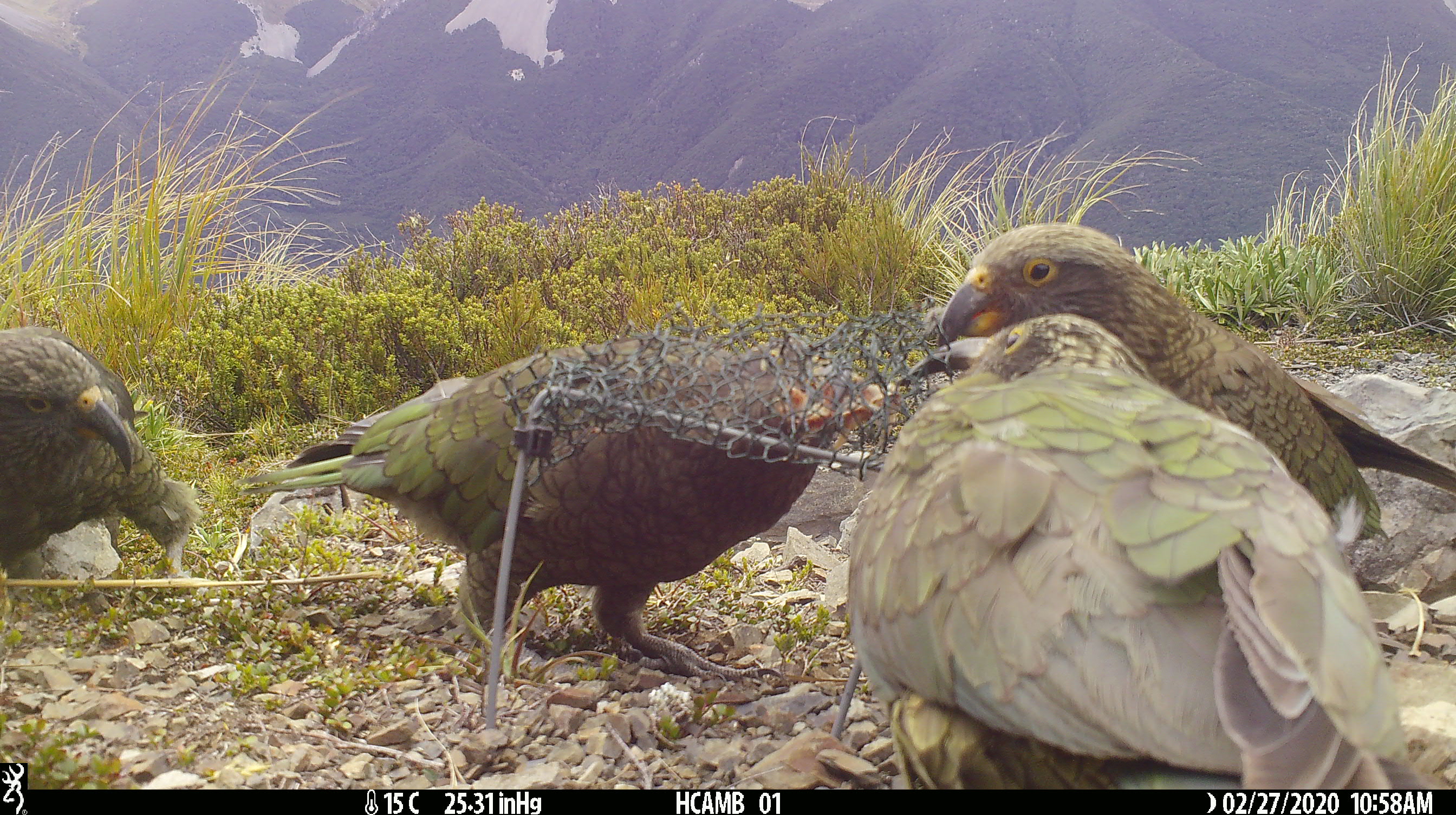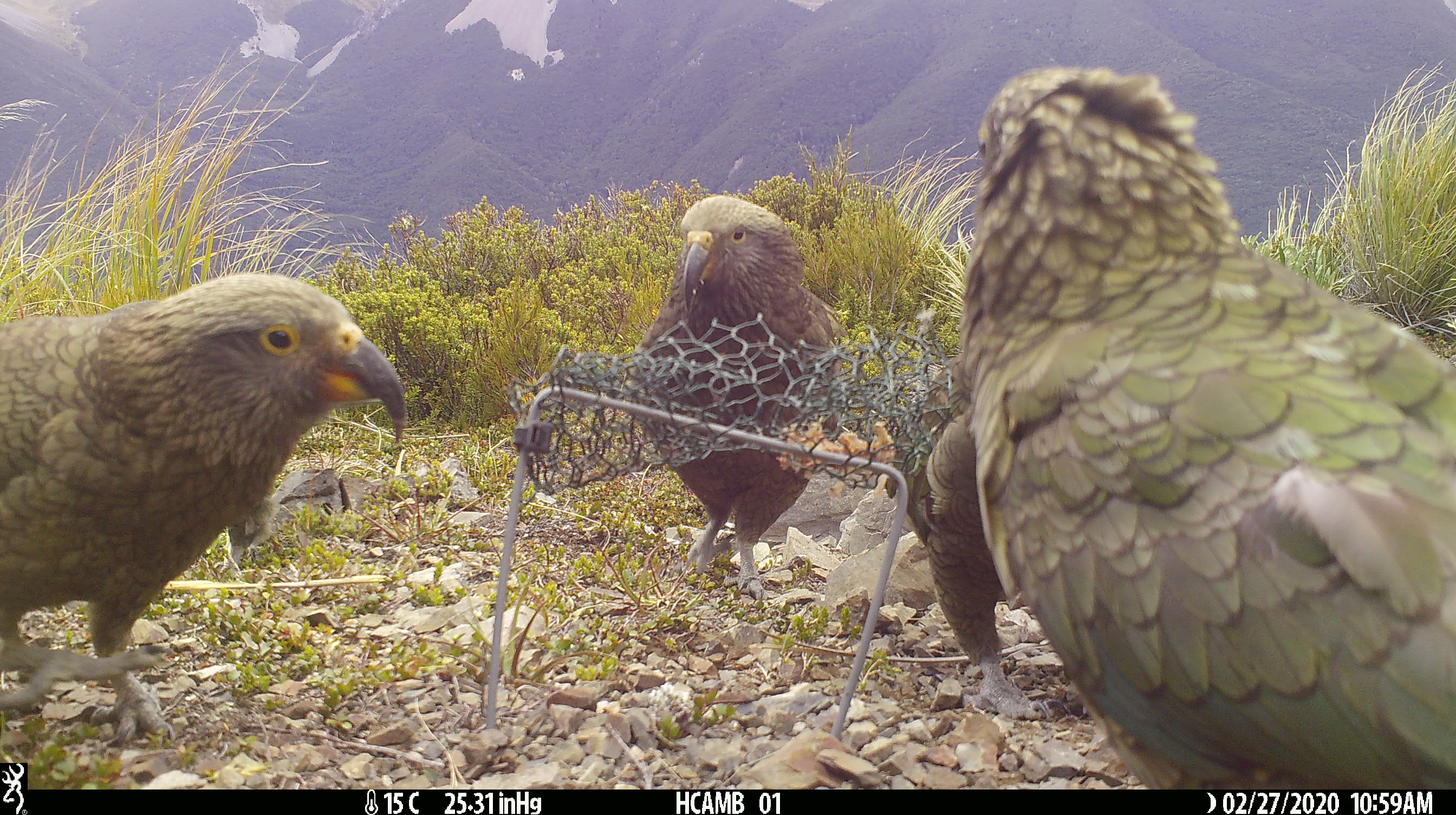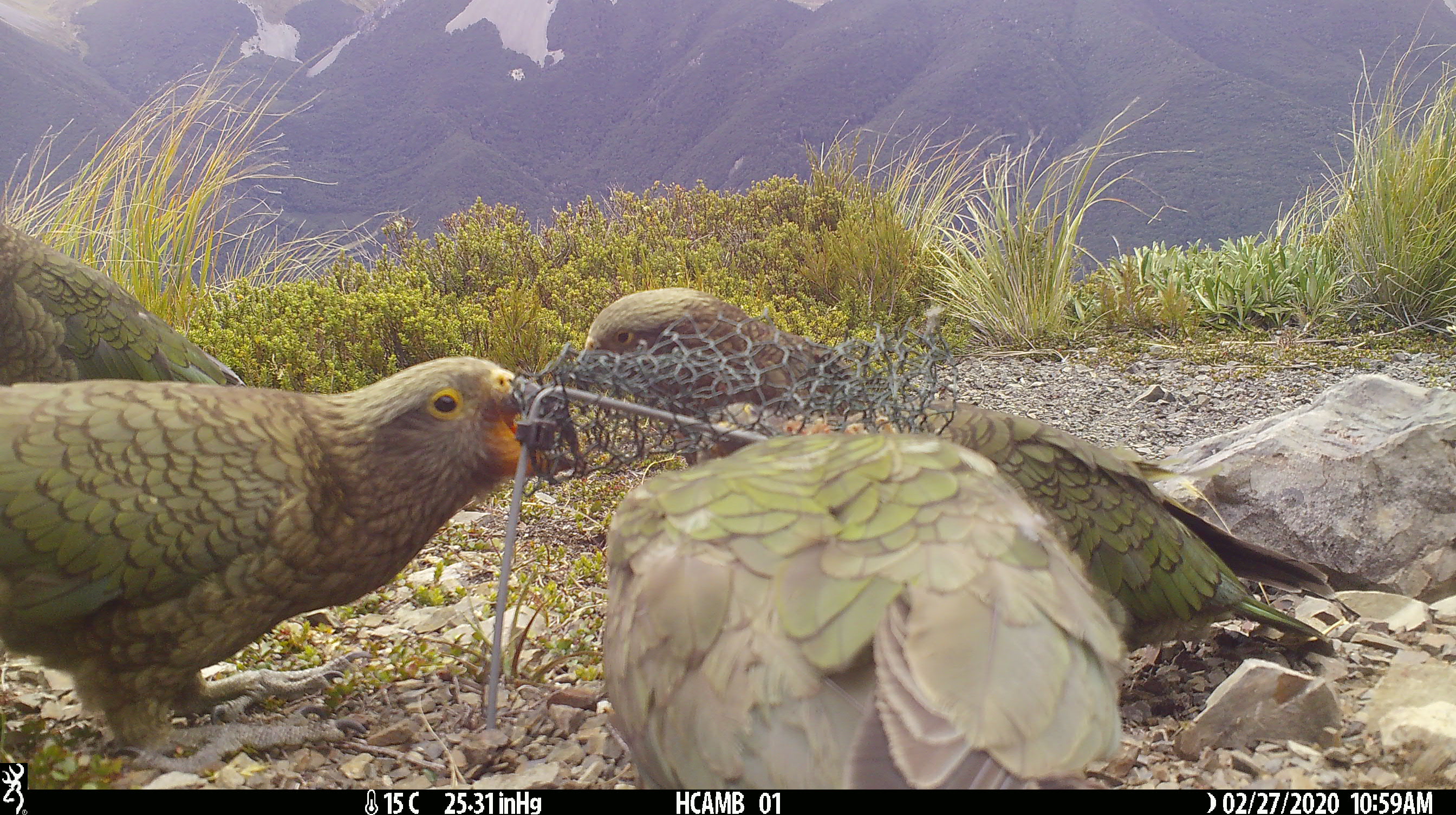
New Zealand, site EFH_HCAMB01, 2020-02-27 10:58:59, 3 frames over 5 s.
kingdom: Animalia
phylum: Chordata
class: Aves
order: Psittaciformes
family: Strigopidae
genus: Nestor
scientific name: Nestor notabilis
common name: kea